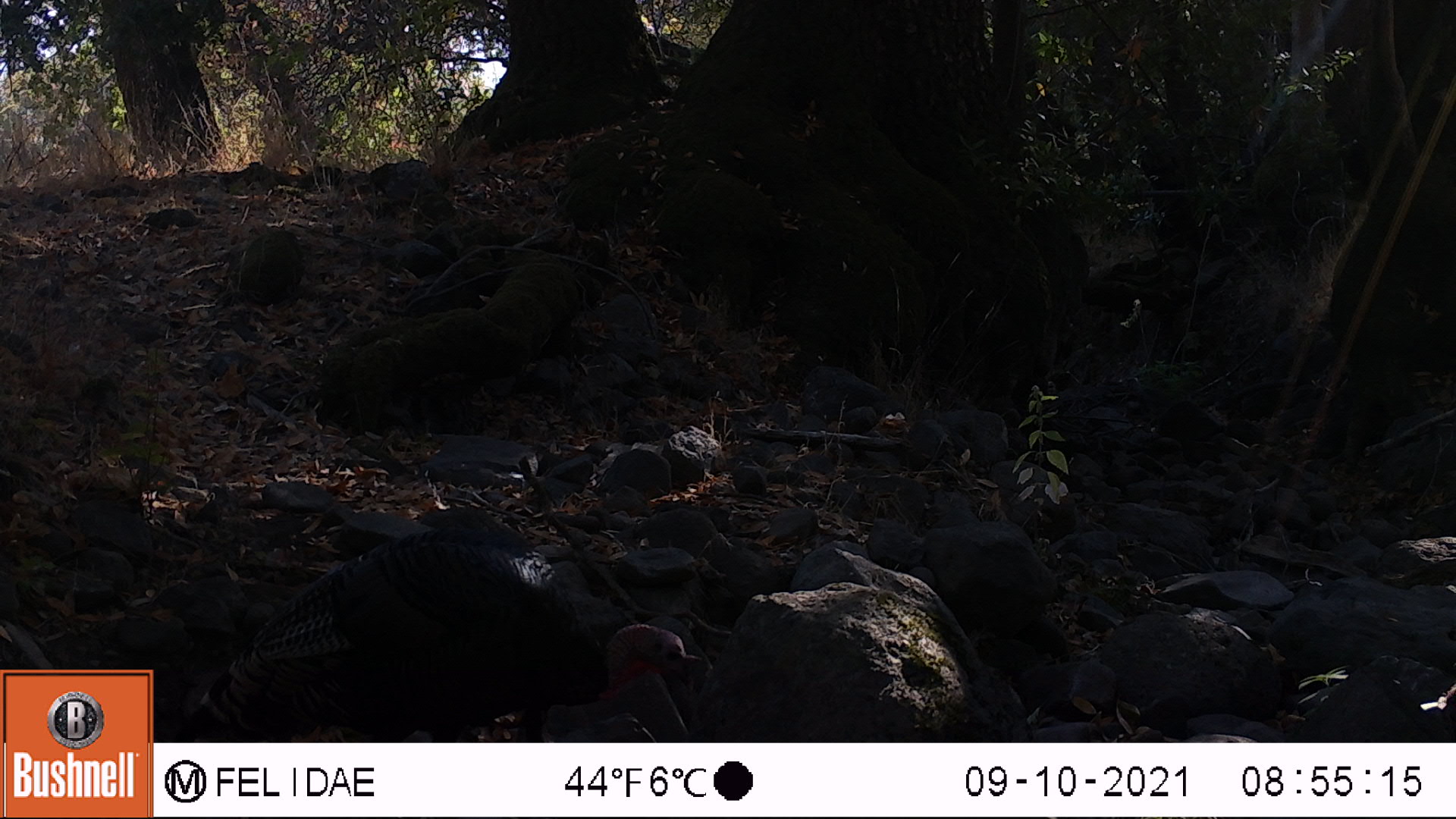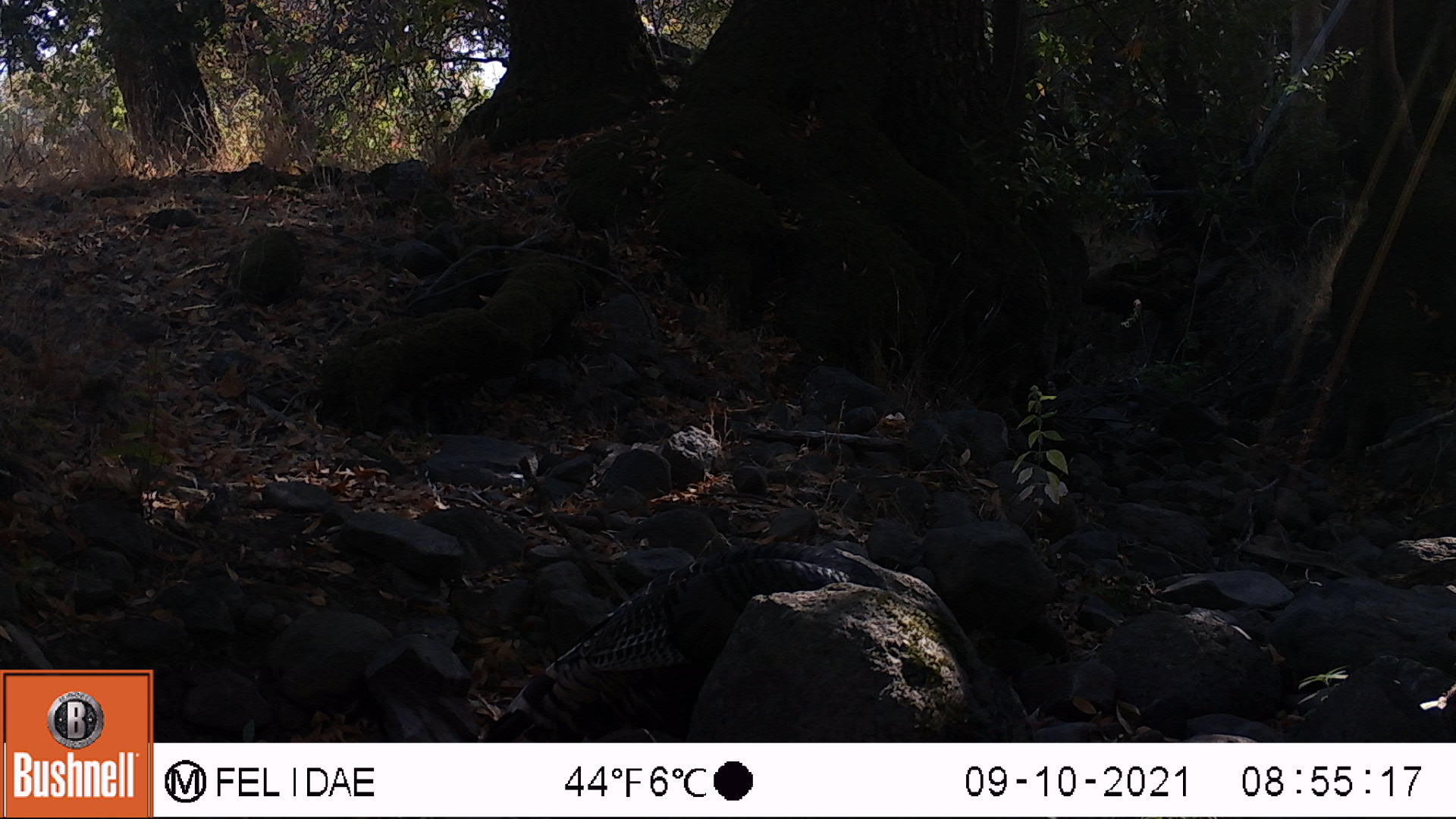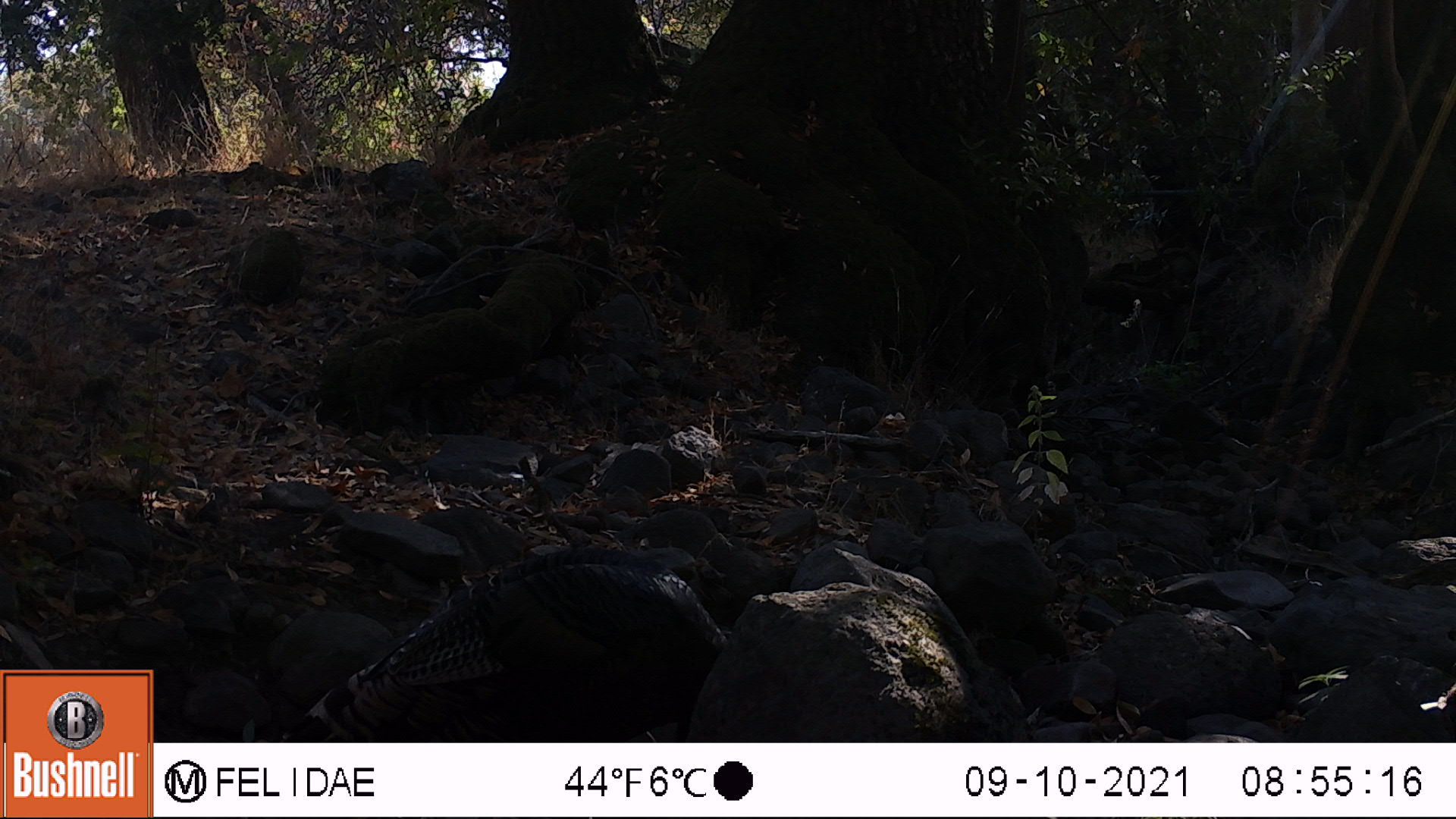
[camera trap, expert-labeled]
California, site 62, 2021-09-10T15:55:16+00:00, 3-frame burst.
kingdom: Animalia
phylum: Chordata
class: Aves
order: Galliformes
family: Phasianidae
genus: Meleagris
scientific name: Meleagris gallopavo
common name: turkey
Turkey (Meleagris gallopavo).